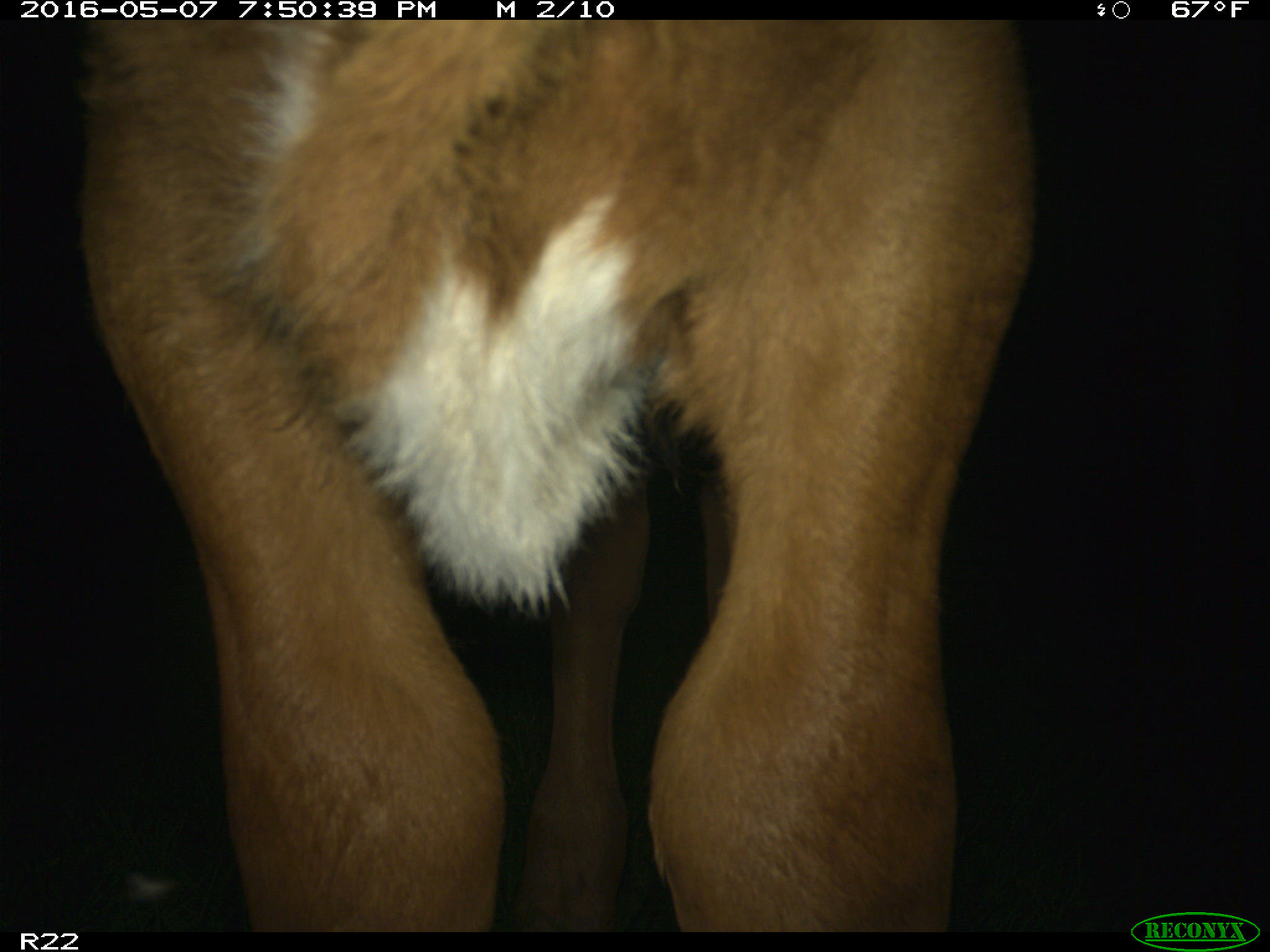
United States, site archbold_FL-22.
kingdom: Animalia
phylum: Chordata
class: Mammalia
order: Artiodactyla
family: Bovidae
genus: Bos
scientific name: Bos taurus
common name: domestic cow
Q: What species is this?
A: Bos taurus (domestic cow).